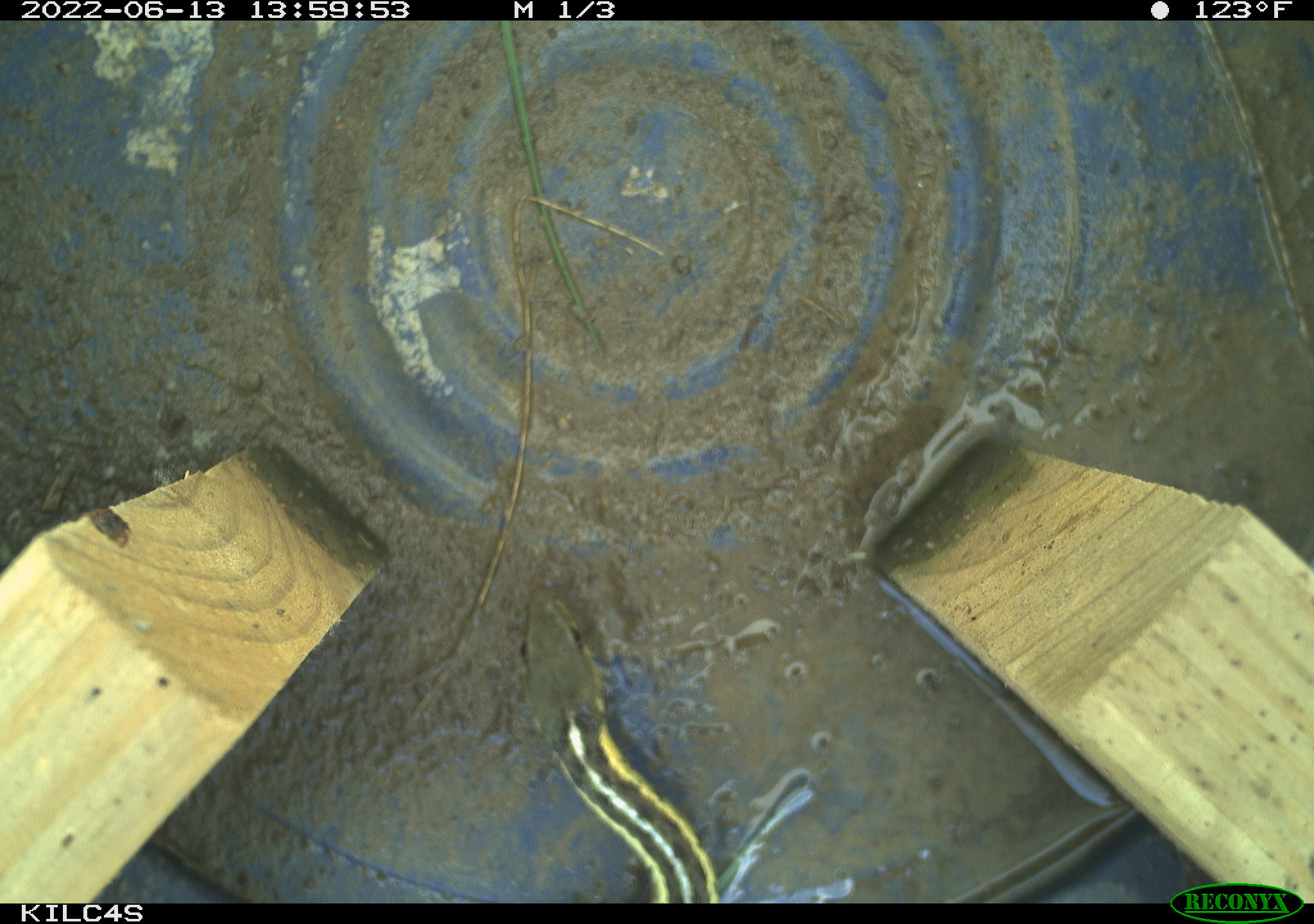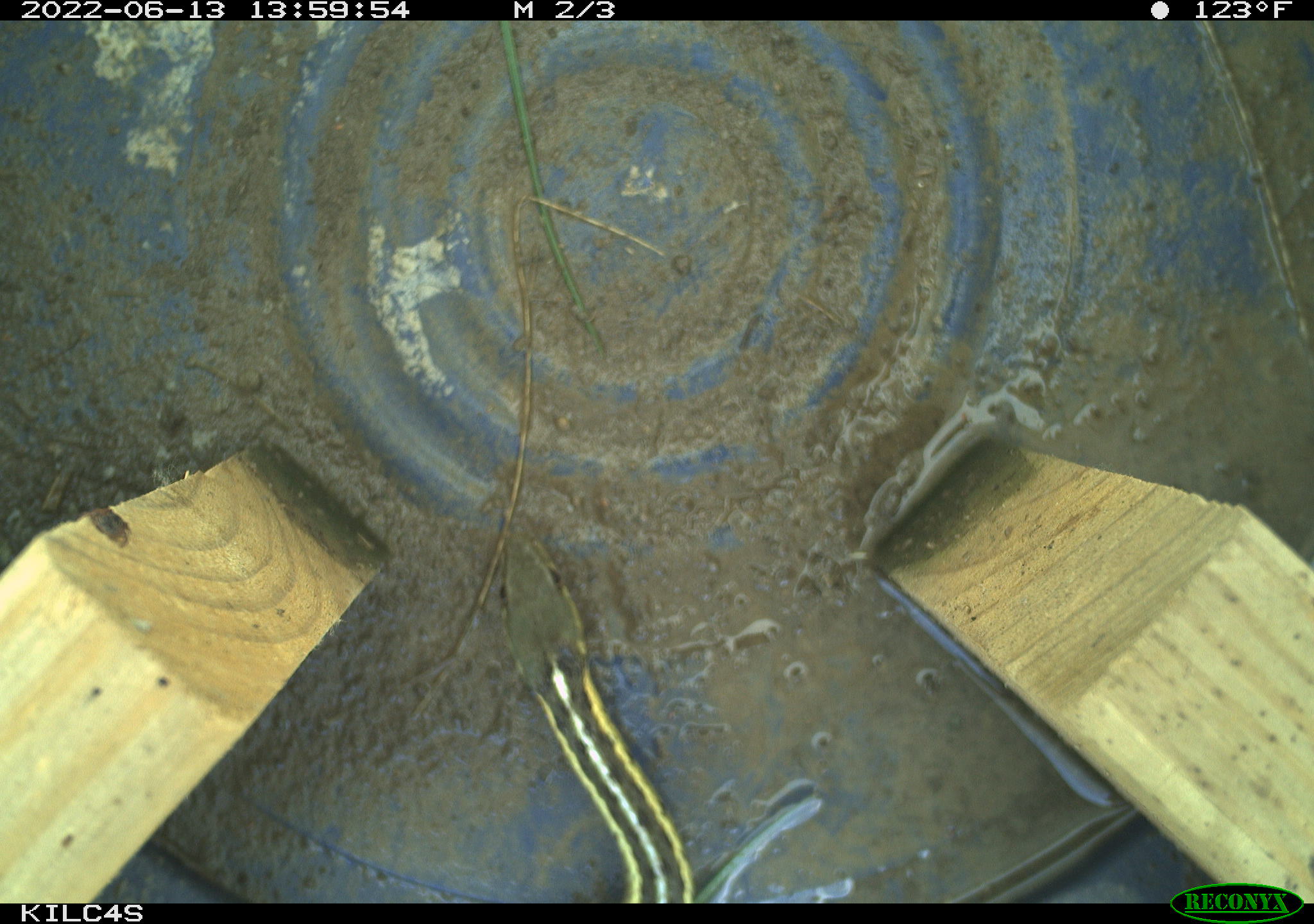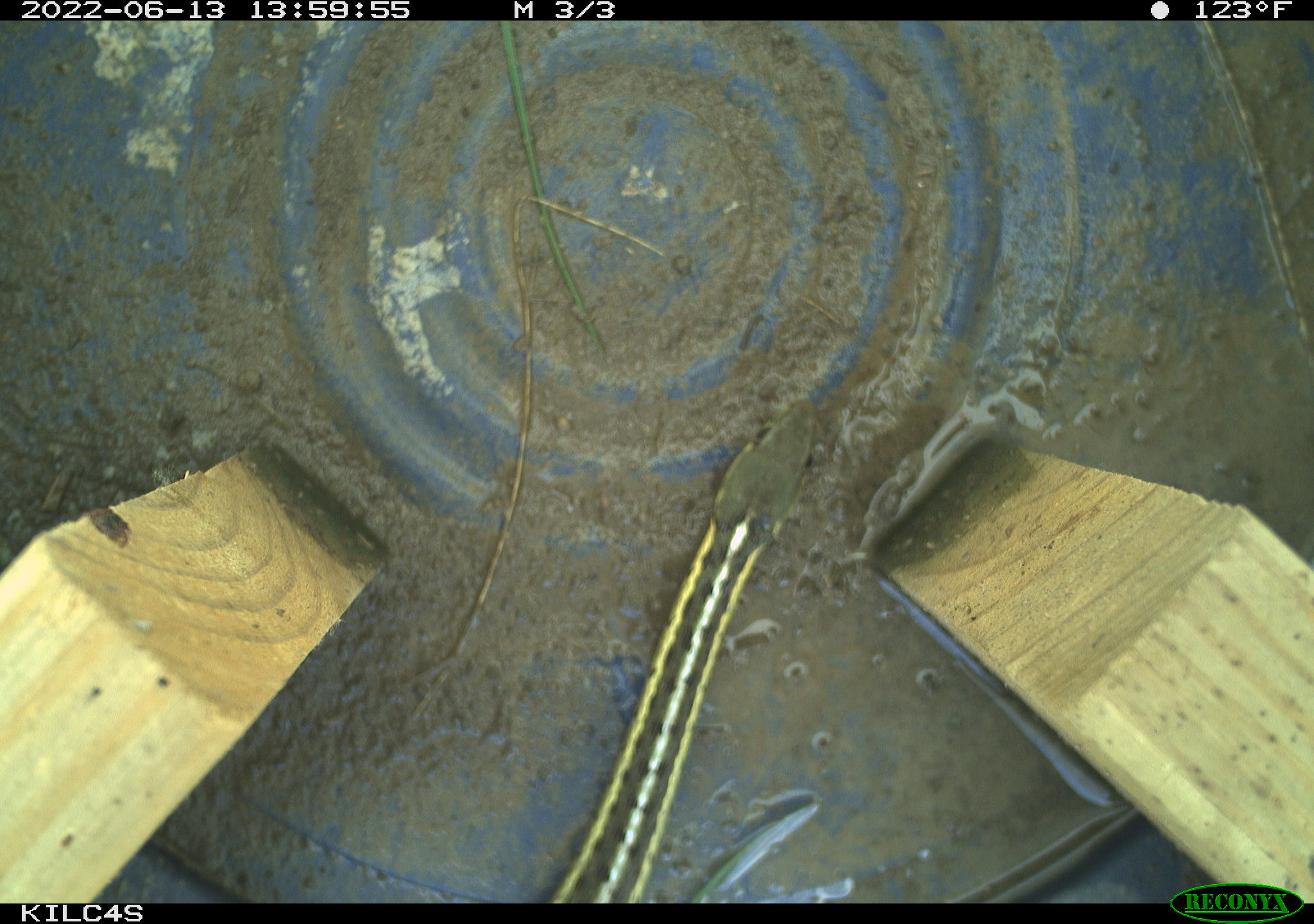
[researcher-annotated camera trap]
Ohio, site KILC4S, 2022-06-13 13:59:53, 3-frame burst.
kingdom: Animalia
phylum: Chordata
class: Reptilia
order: Squamata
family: Colubridae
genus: Thamnophis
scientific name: Thamnophis sirtalis sirtalis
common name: eastern gartersnake